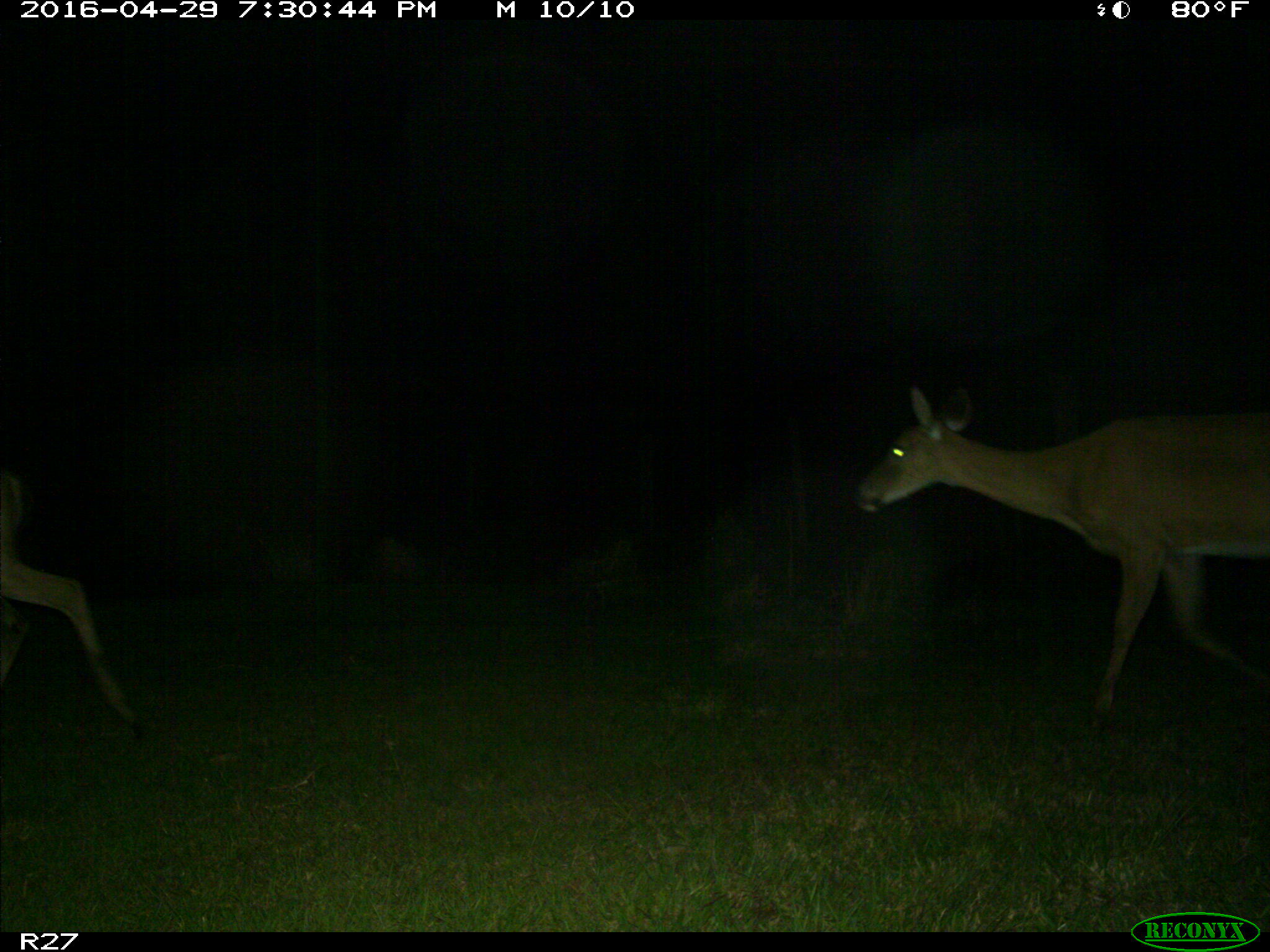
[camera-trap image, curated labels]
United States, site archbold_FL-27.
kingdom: Animalia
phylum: Chordata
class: Mammalia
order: Artiodactyla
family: Cervidae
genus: Odocoileus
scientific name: Odocoileus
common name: deer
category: unidentified deer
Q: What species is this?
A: Unidentified deer (deer) (Odocoileus).